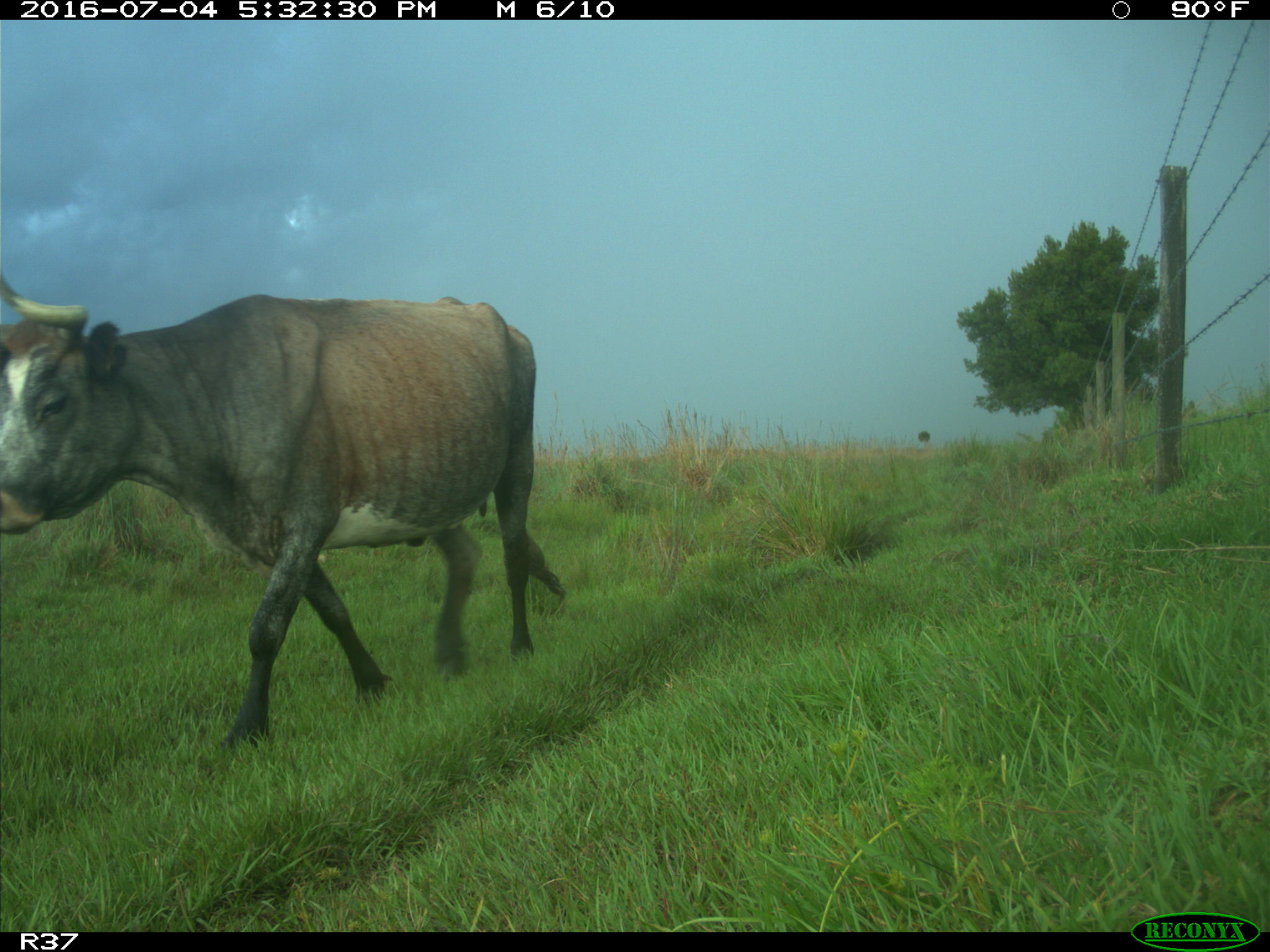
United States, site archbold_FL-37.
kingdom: Animalia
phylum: Chordata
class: Mammalia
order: Artiodactyla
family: Bovidae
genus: Bos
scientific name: Bos taurus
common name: domestic cow